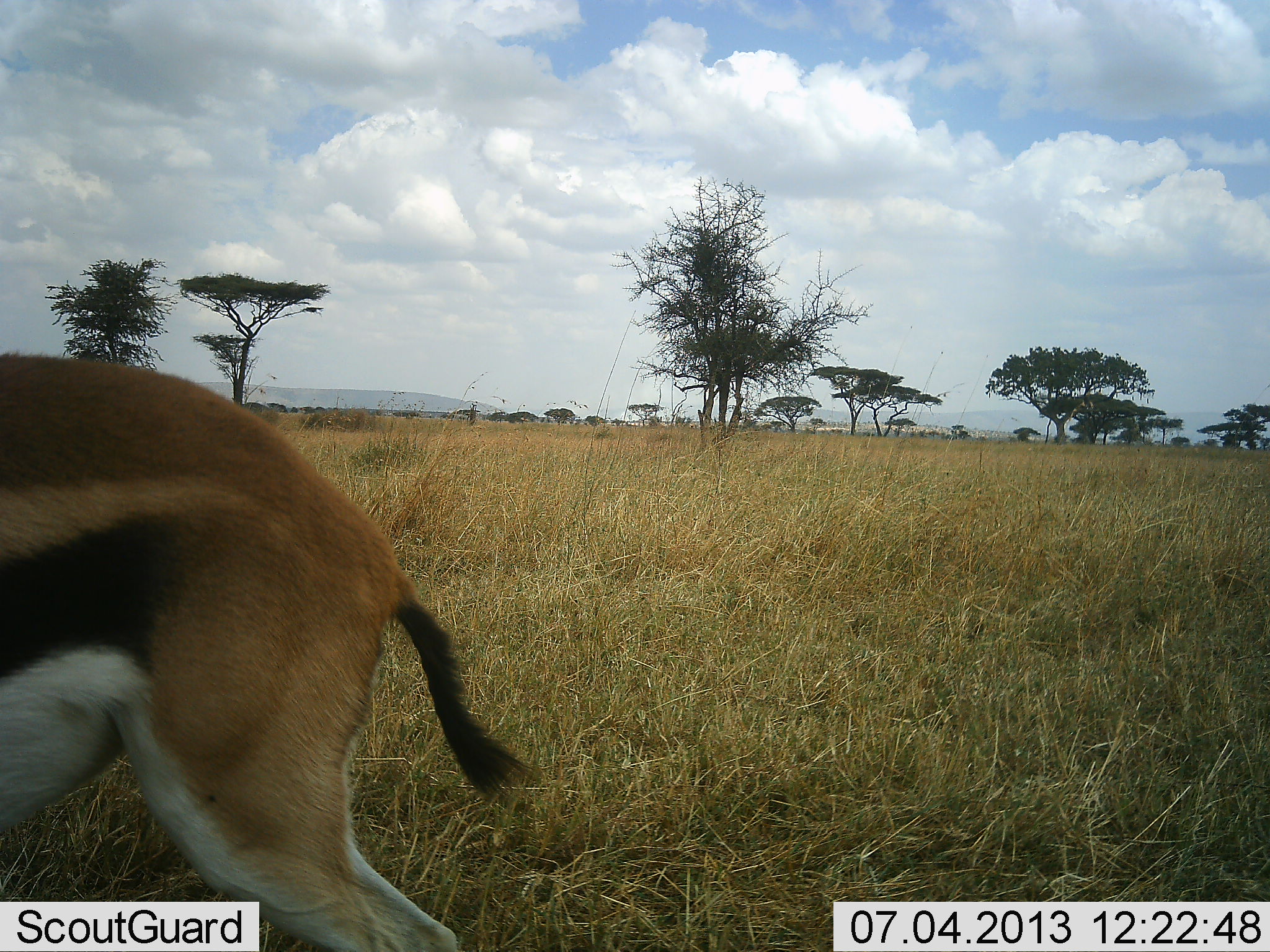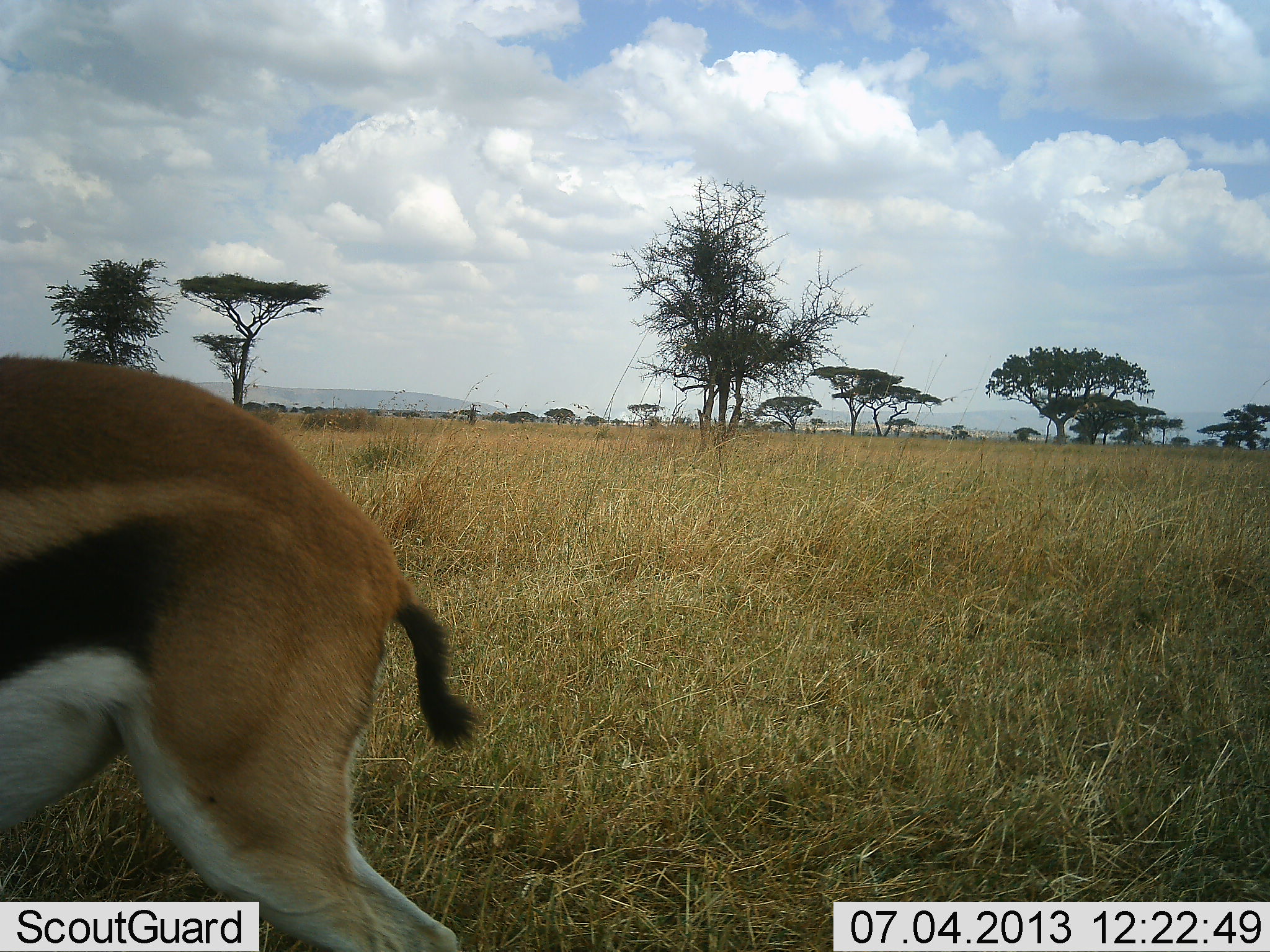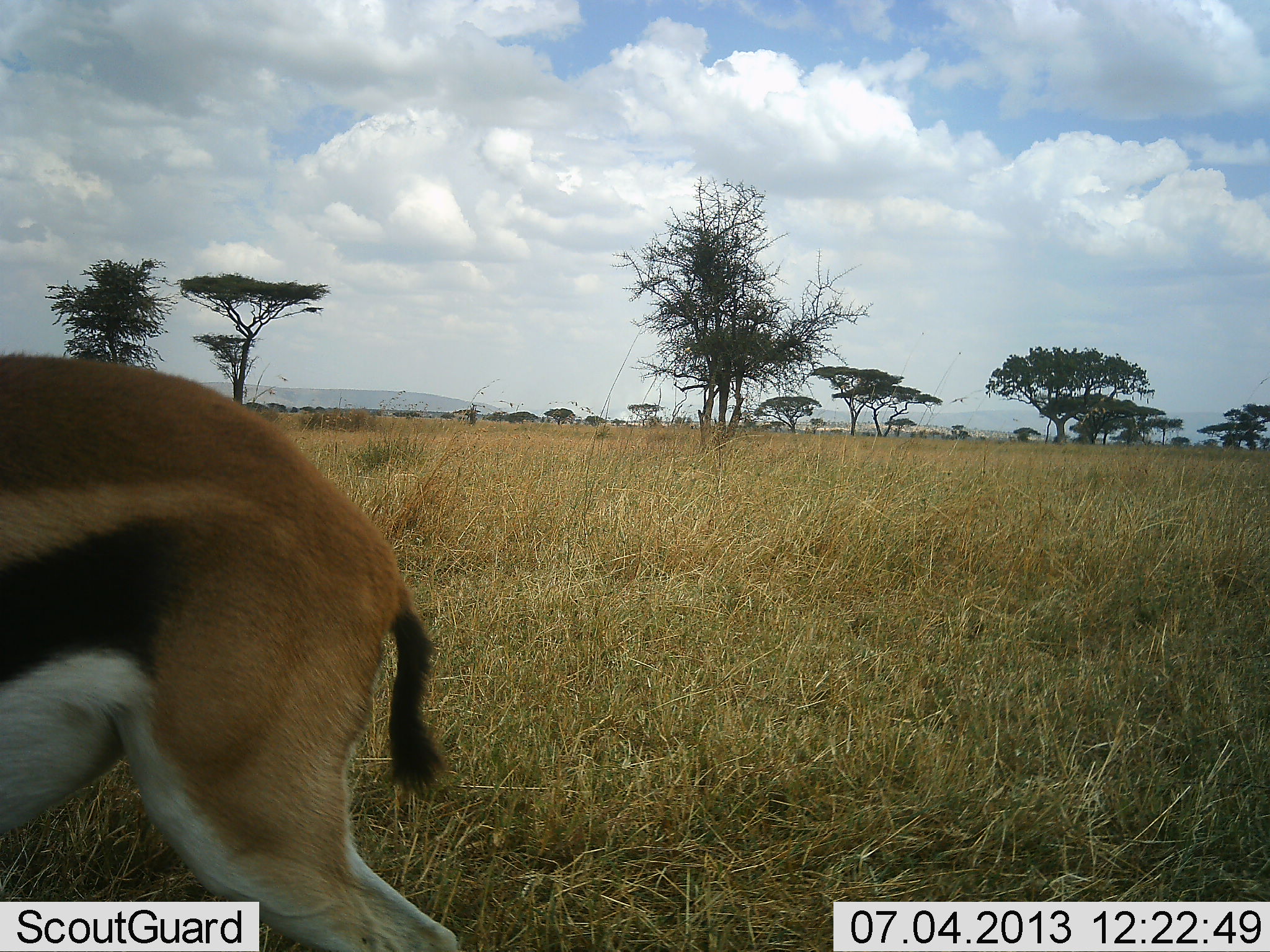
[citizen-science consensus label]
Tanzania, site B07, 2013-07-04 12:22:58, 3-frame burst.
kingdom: Animalia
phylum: Chordata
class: Mammalia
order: Artiodactyla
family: Bovidae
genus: Eudorcas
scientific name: Eudorcas thomsonii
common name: thomson's gazelle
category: gazellethomsons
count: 1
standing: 93%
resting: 0%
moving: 7%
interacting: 0%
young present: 0%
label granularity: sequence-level